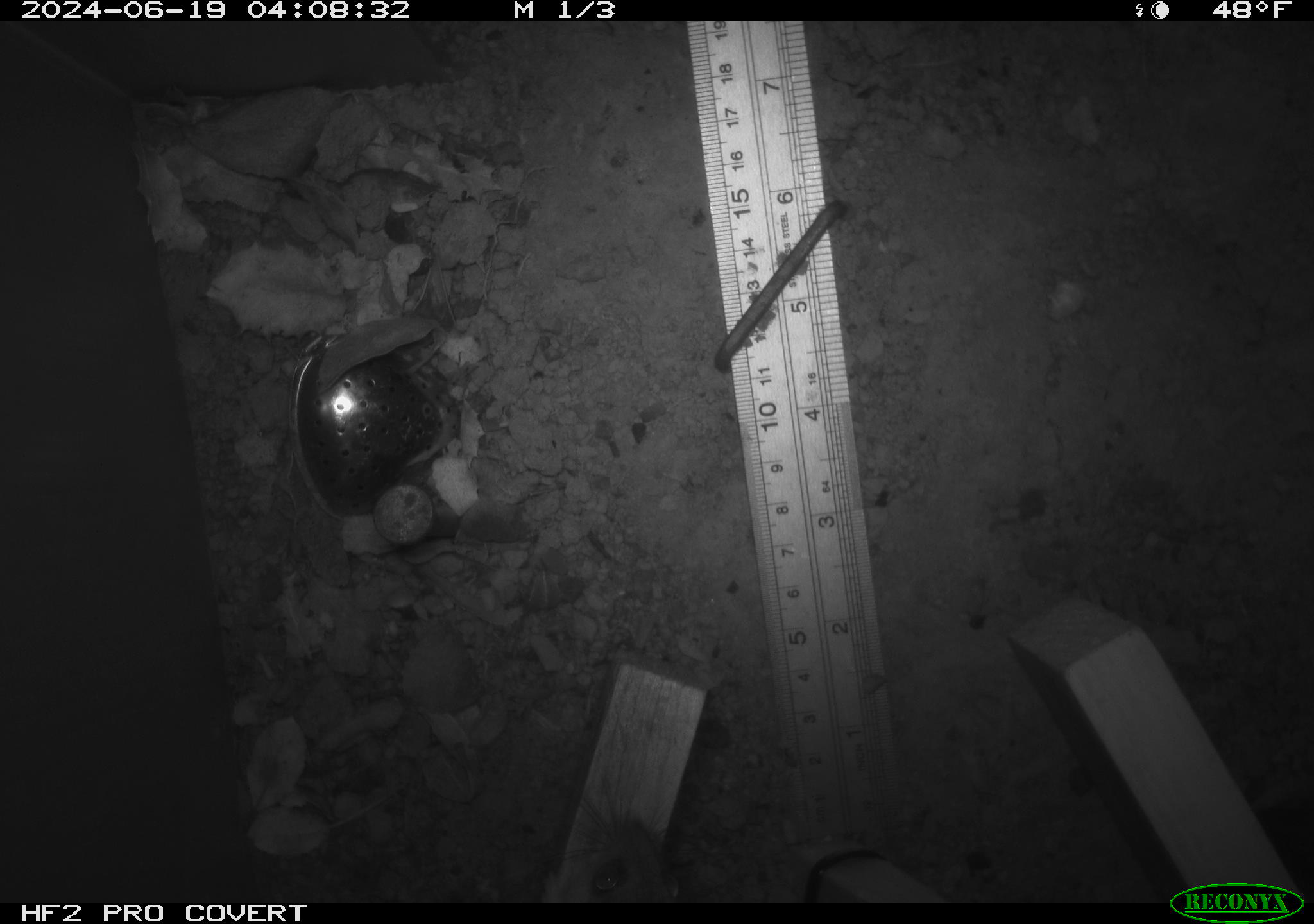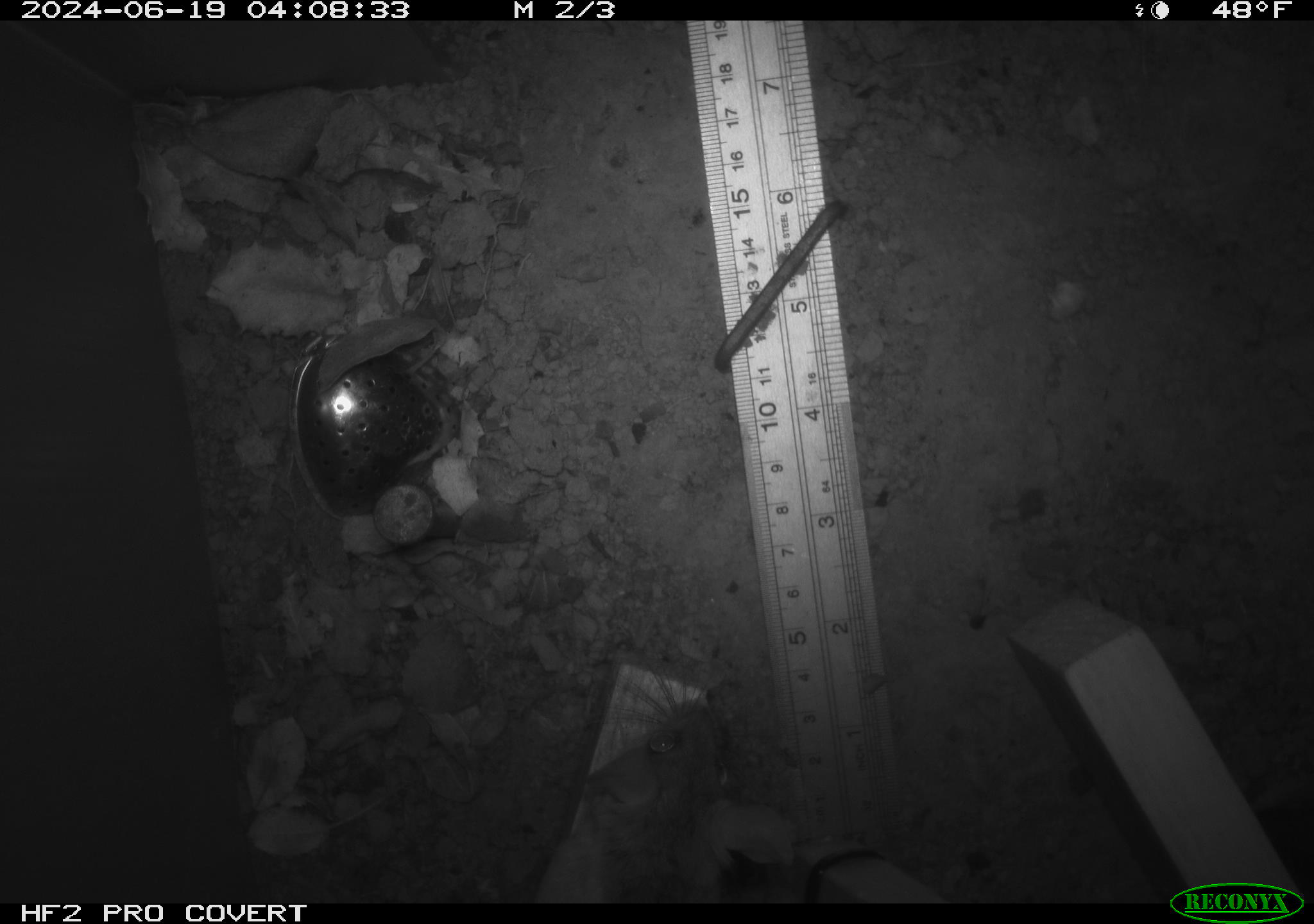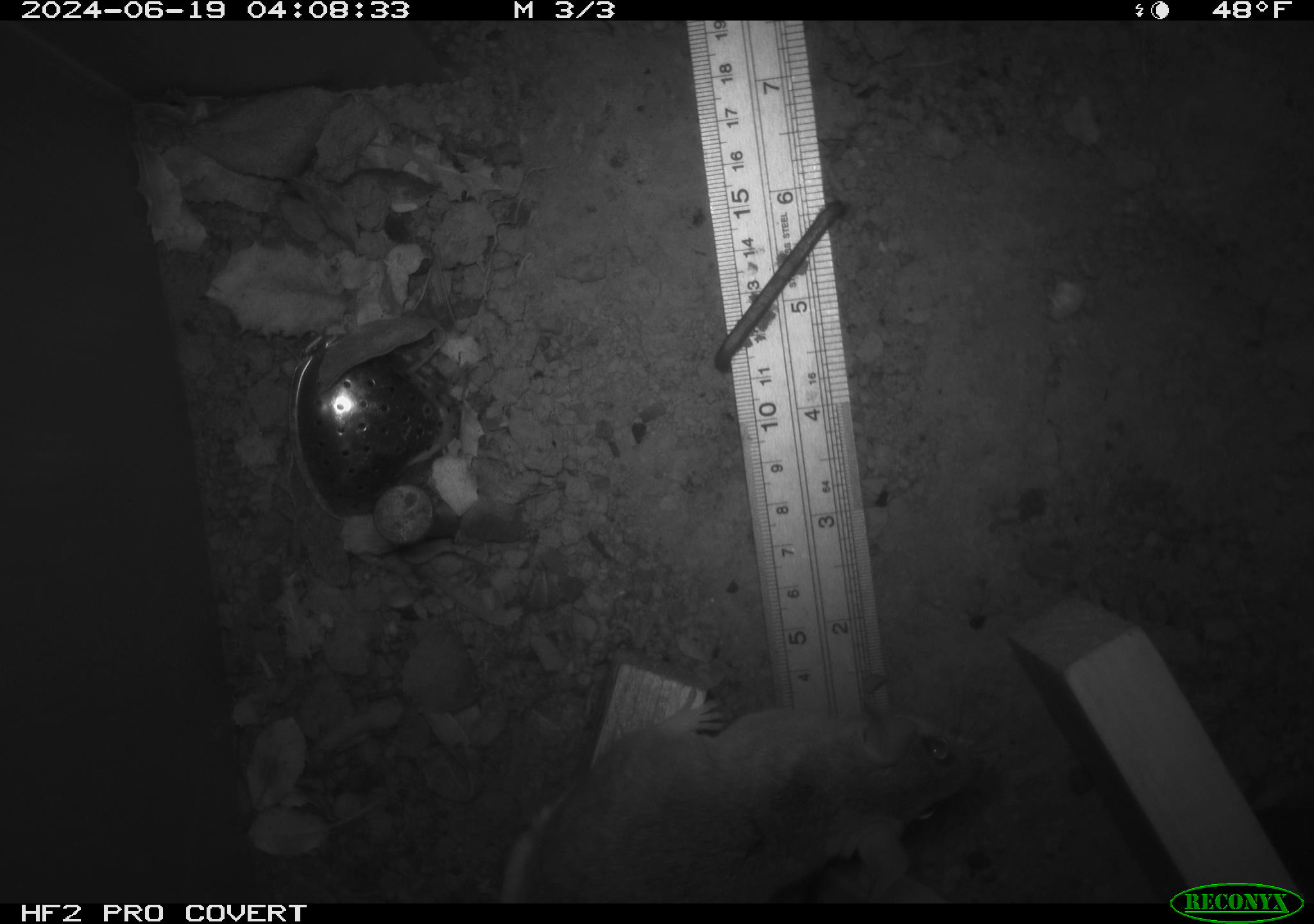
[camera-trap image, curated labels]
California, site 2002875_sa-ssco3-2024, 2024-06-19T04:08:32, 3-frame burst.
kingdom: Animalia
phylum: Chordata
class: Mammalia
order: Rodentia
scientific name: Rodentia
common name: rodent